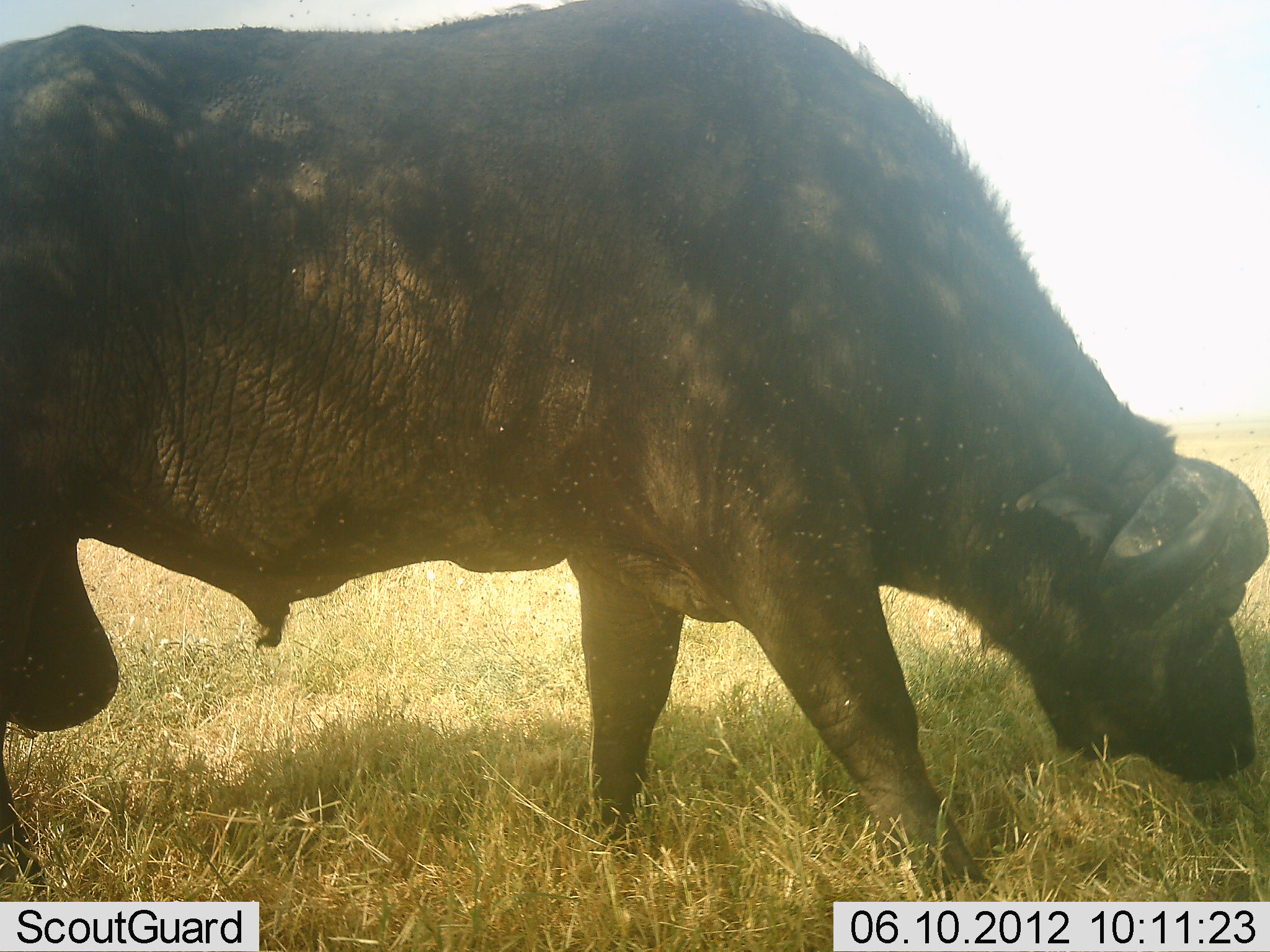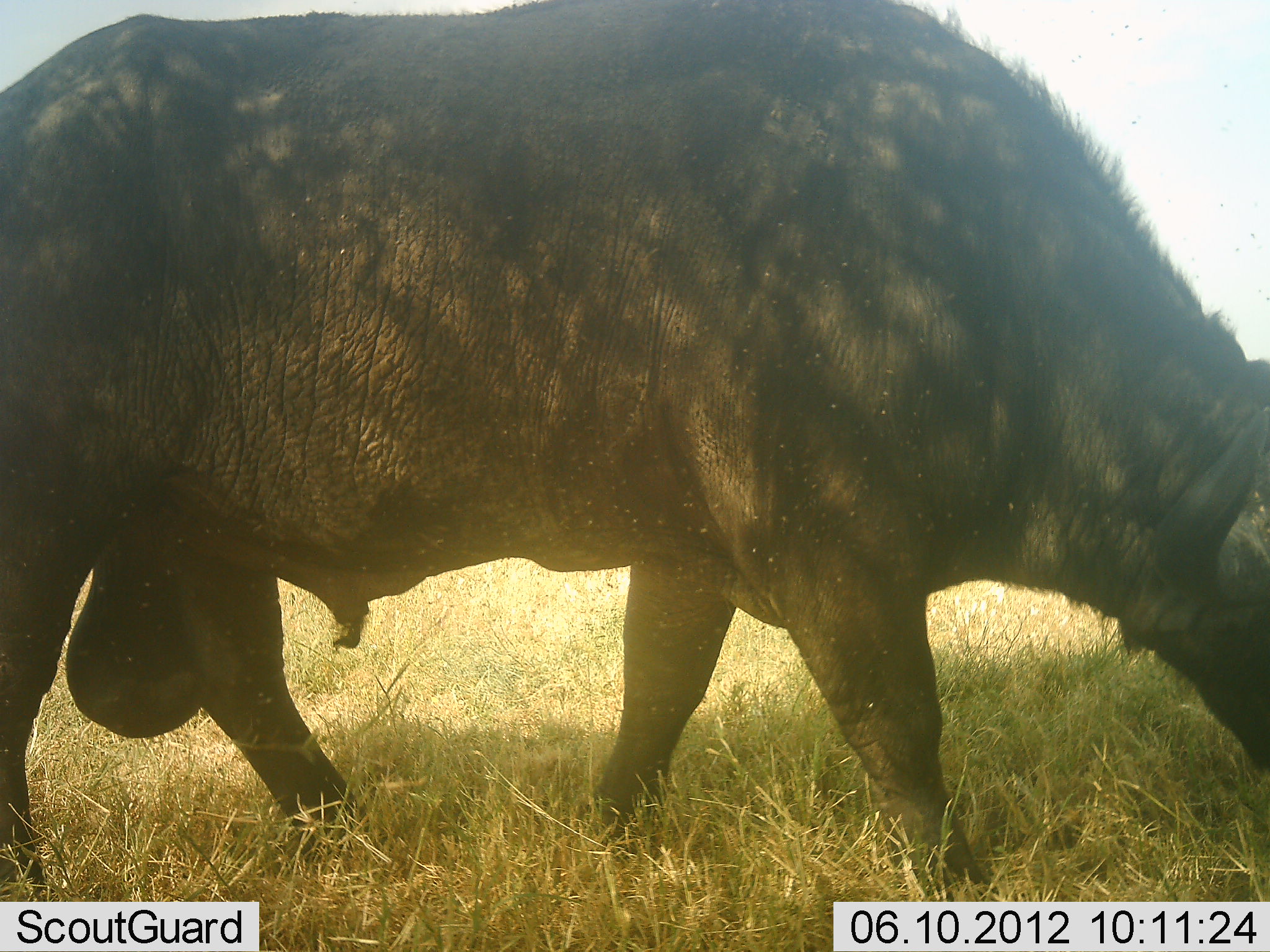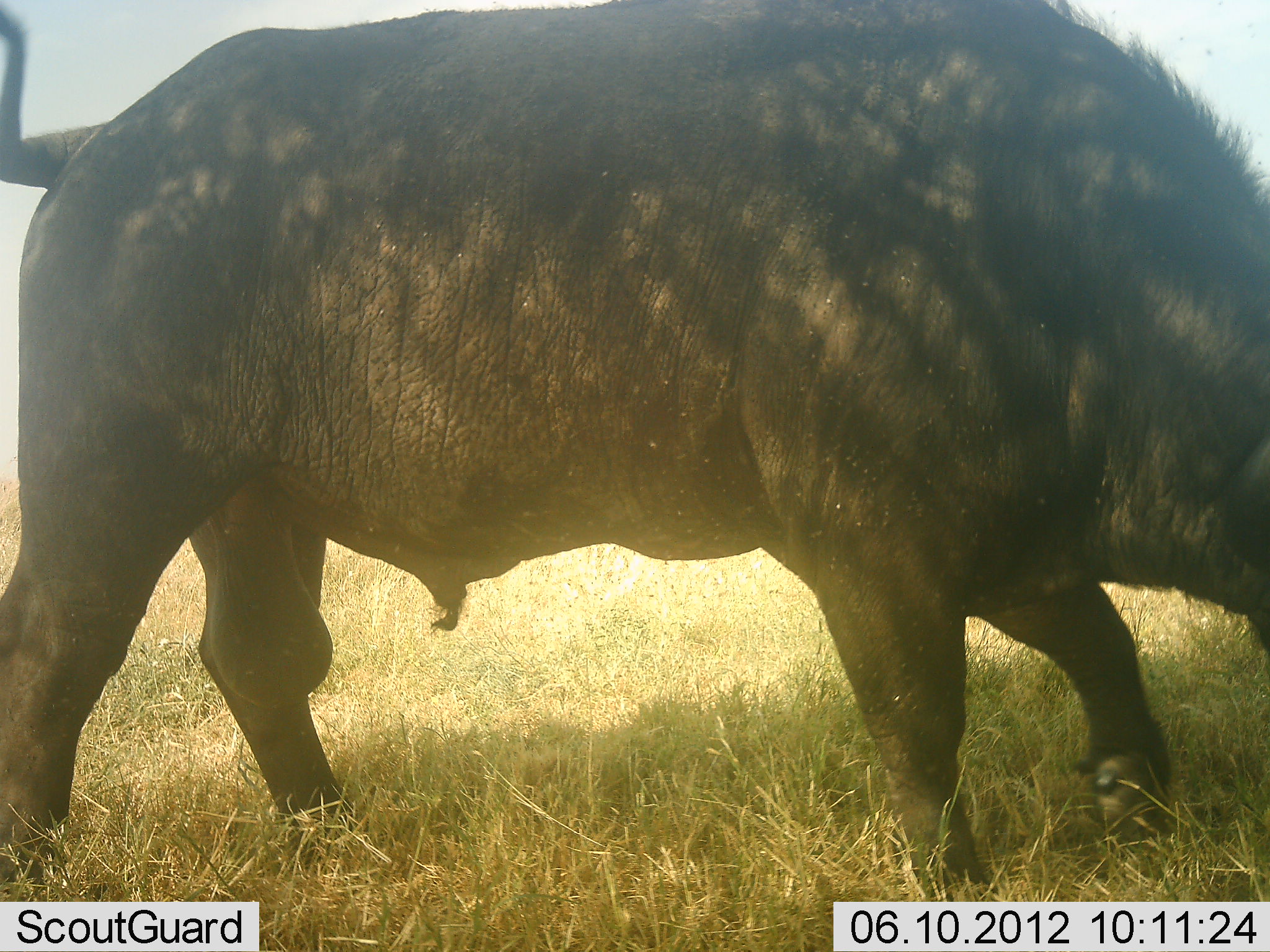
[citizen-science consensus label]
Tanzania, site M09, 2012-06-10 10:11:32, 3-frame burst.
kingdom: Animalia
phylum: Chordata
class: Mammalia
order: Artiodactyla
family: Bovidae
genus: Syncerus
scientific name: Syncerus caffer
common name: cape buffalo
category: buffalo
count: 1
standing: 0%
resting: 0%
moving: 100%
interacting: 0%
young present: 0%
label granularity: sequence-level